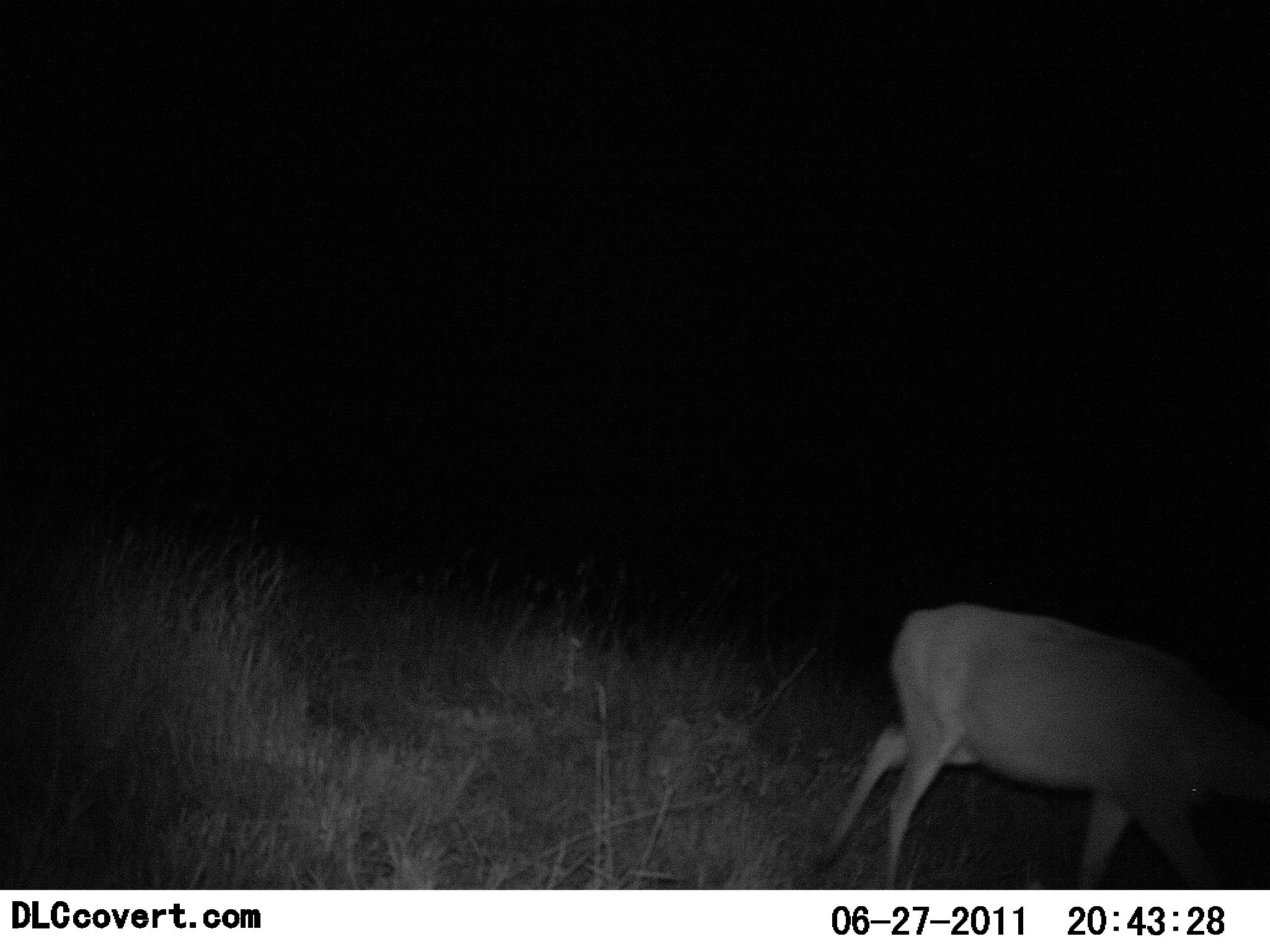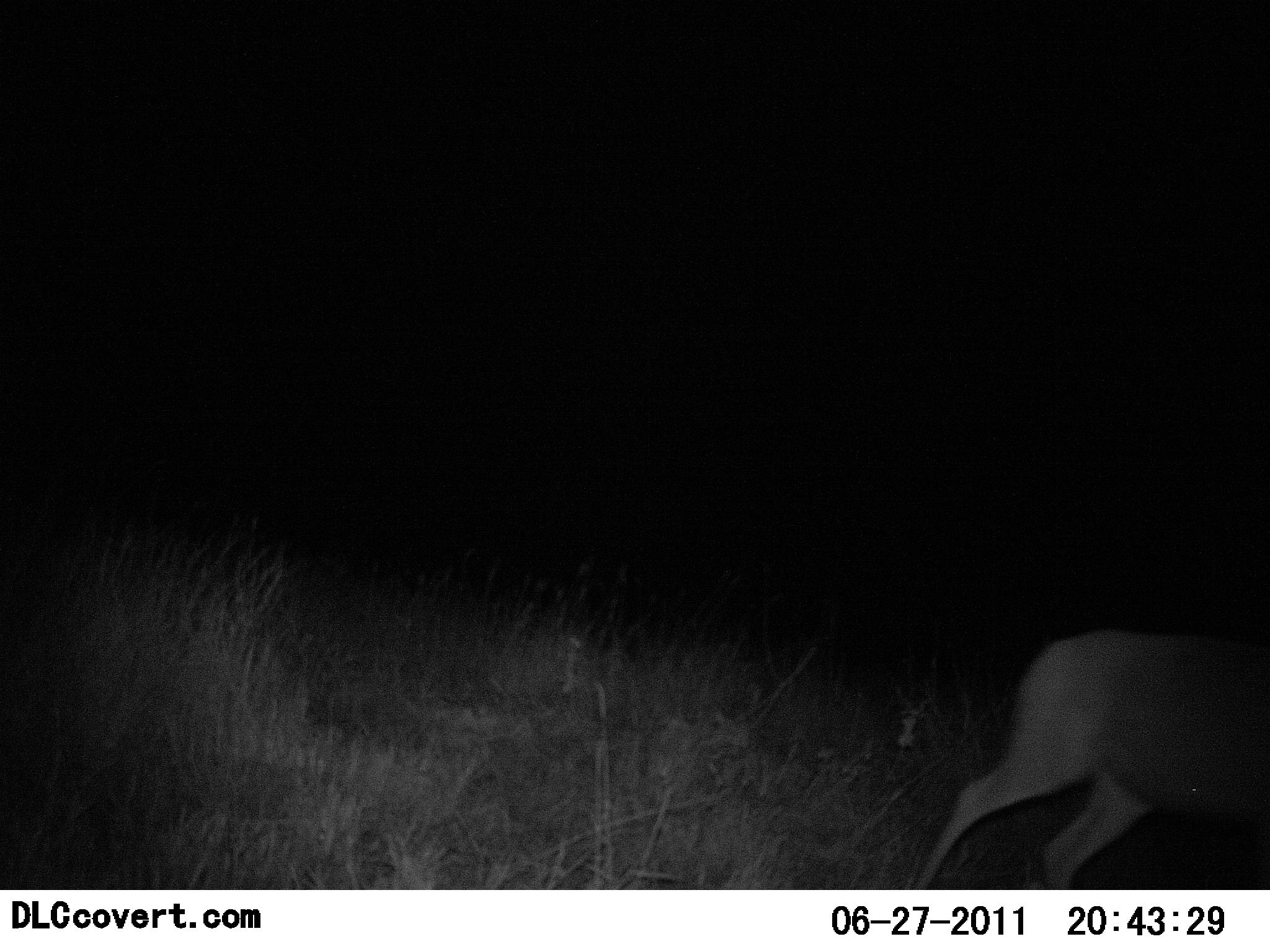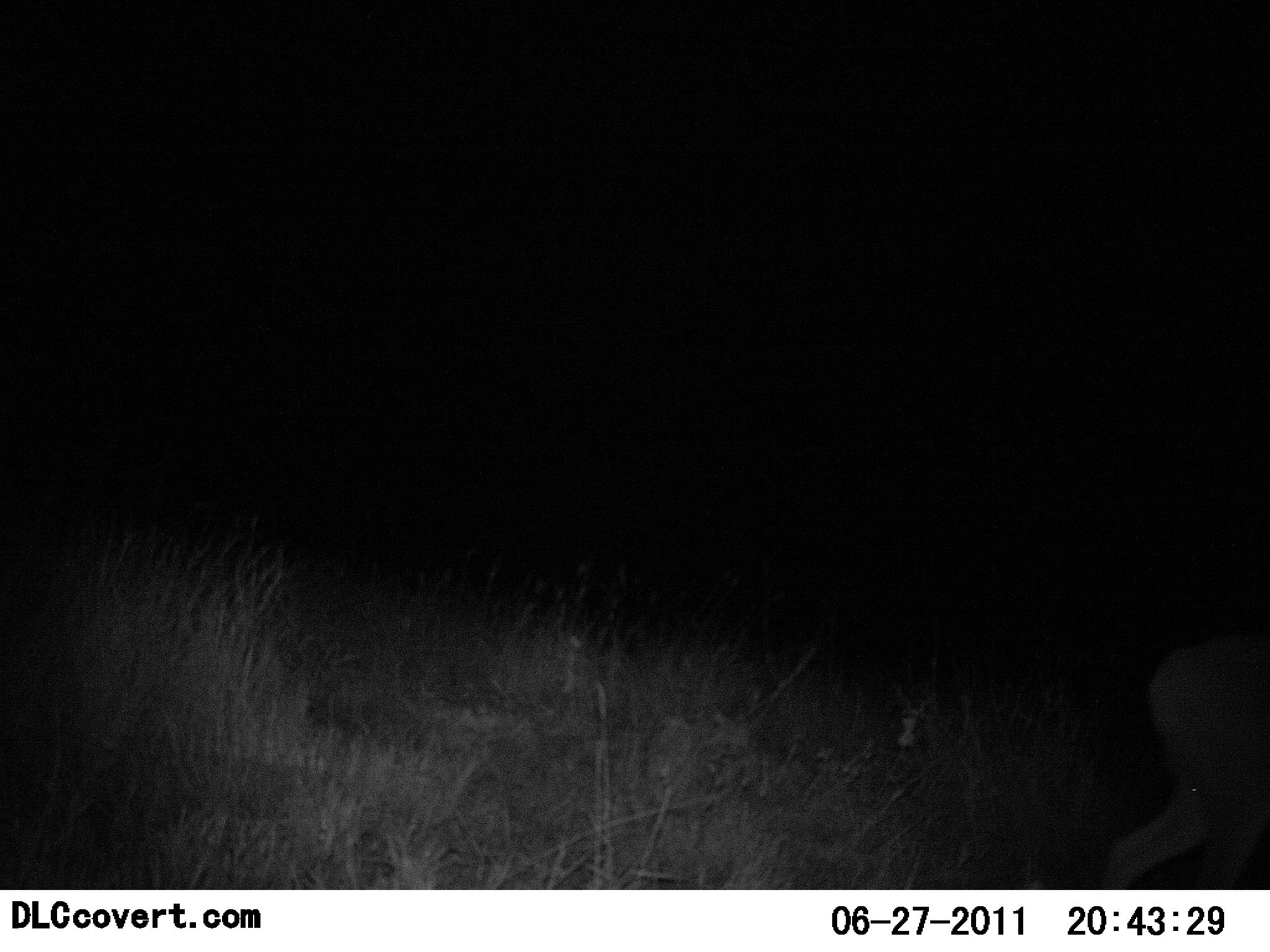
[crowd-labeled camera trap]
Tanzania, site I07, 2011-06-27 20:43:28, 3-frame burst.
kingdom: Animalia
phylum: Chordata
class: Mammalia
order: Artiodactyla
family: Bovidae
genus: Nanger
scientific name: Nanger granti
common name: grant's gazelle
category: gazellegrants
Gazellegrants (grant's gazelle) (Nanger granti), count 1. Behavior (volunteer vote fractions): standing 0%, resting 0%, moving 100%, interacting 0%. Young present (vote fraction): 0%. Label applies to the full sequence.